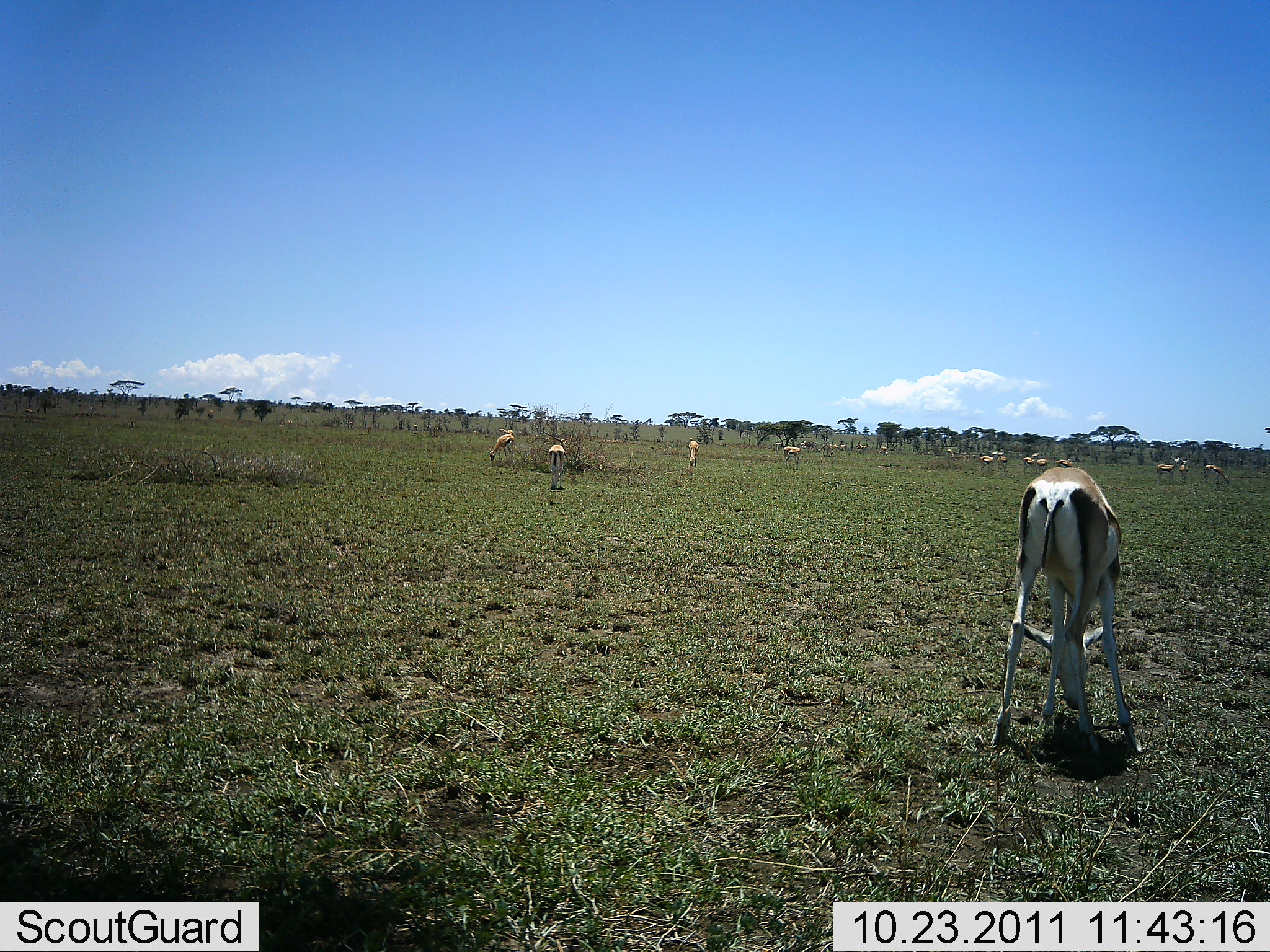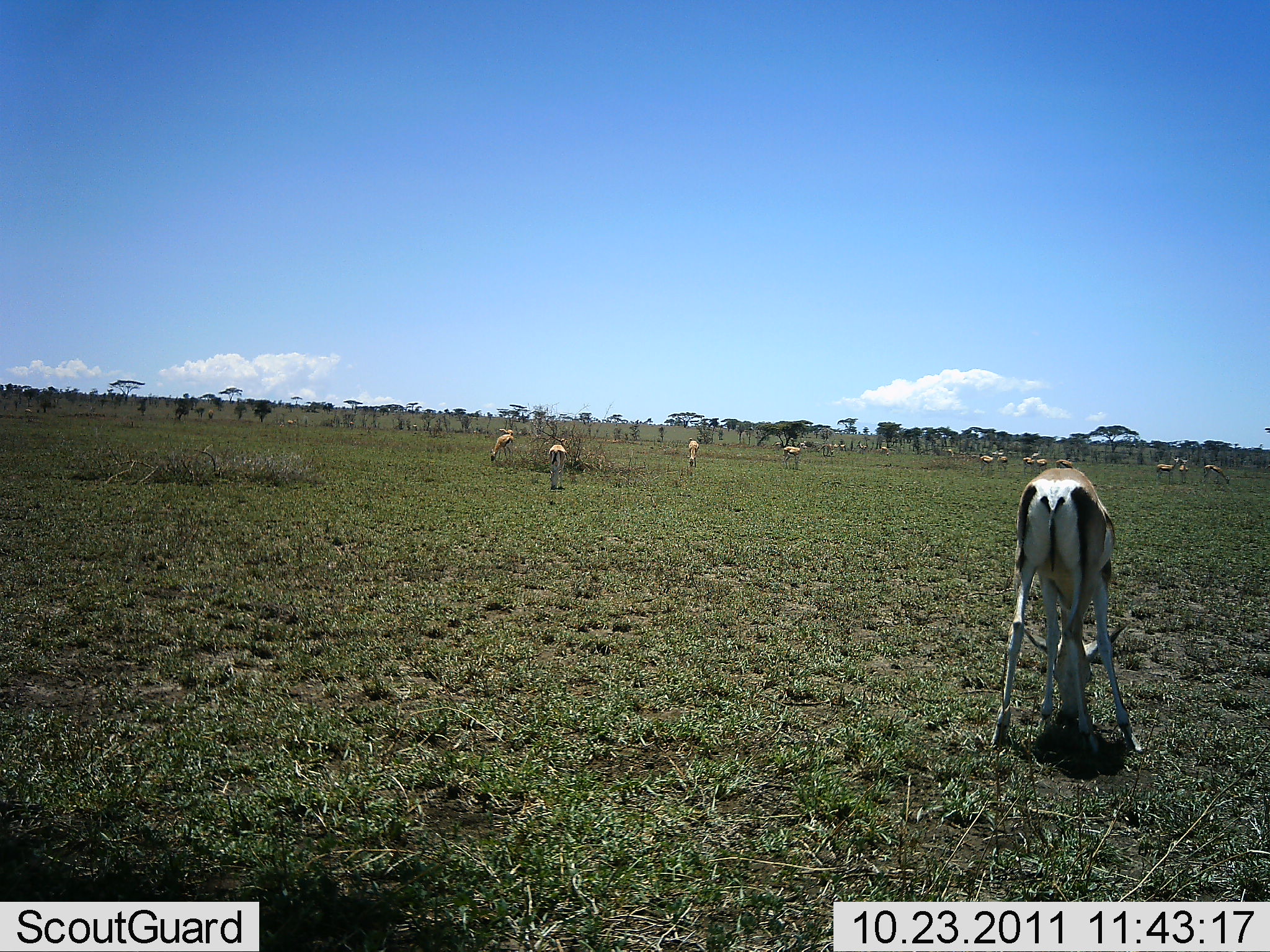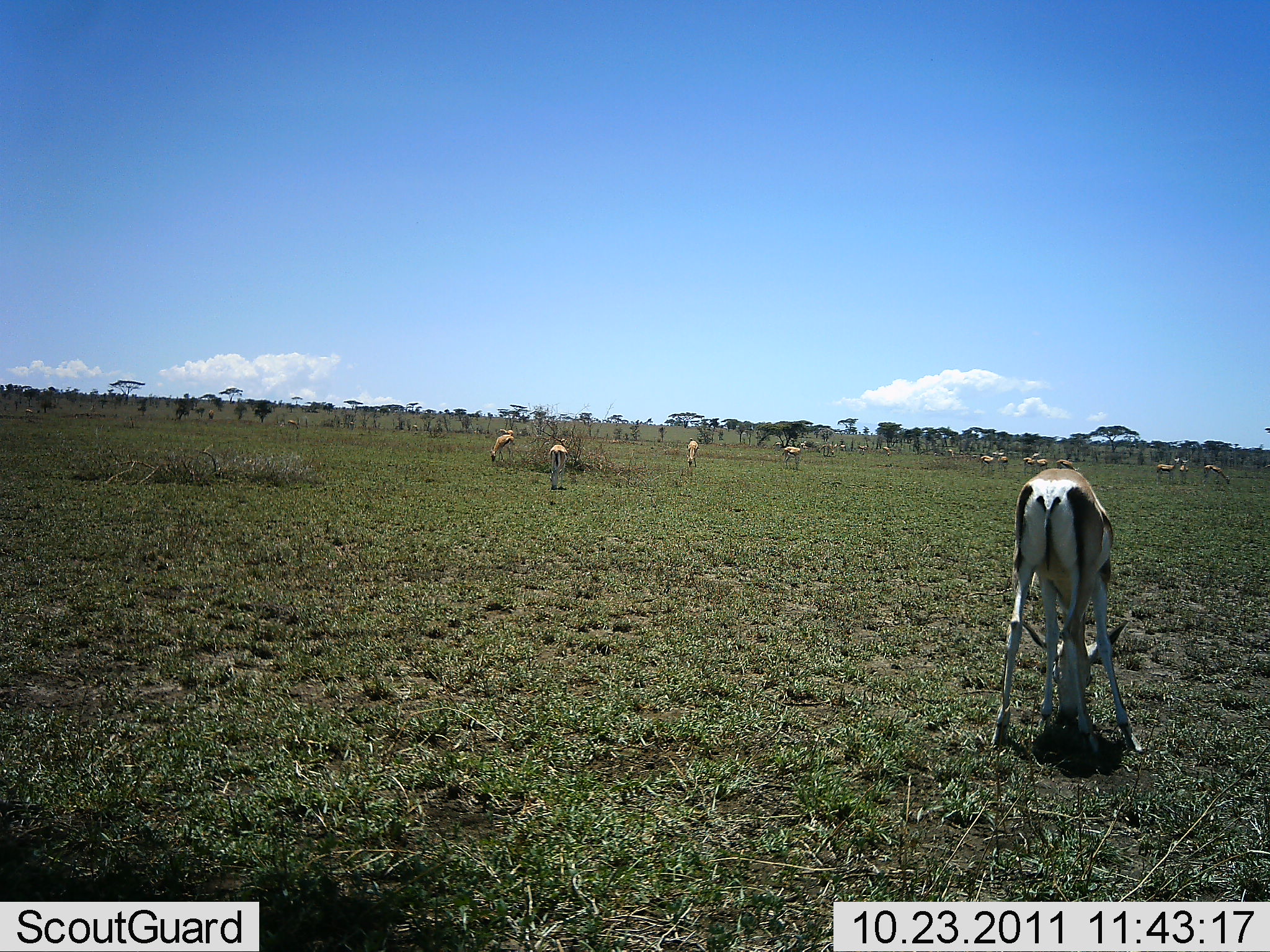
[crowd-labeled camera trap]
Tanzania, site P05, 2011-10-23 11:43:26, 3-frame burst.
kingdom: Animalia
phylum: Chordata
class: Mammalia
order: Artiodactyla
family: Bovidae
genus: Nanger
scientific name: Nanger granti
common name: grant's gazelle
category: gazellegrants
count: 11-50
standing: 62%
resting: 0%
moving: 8%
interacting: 0%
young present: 0%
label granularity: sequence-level